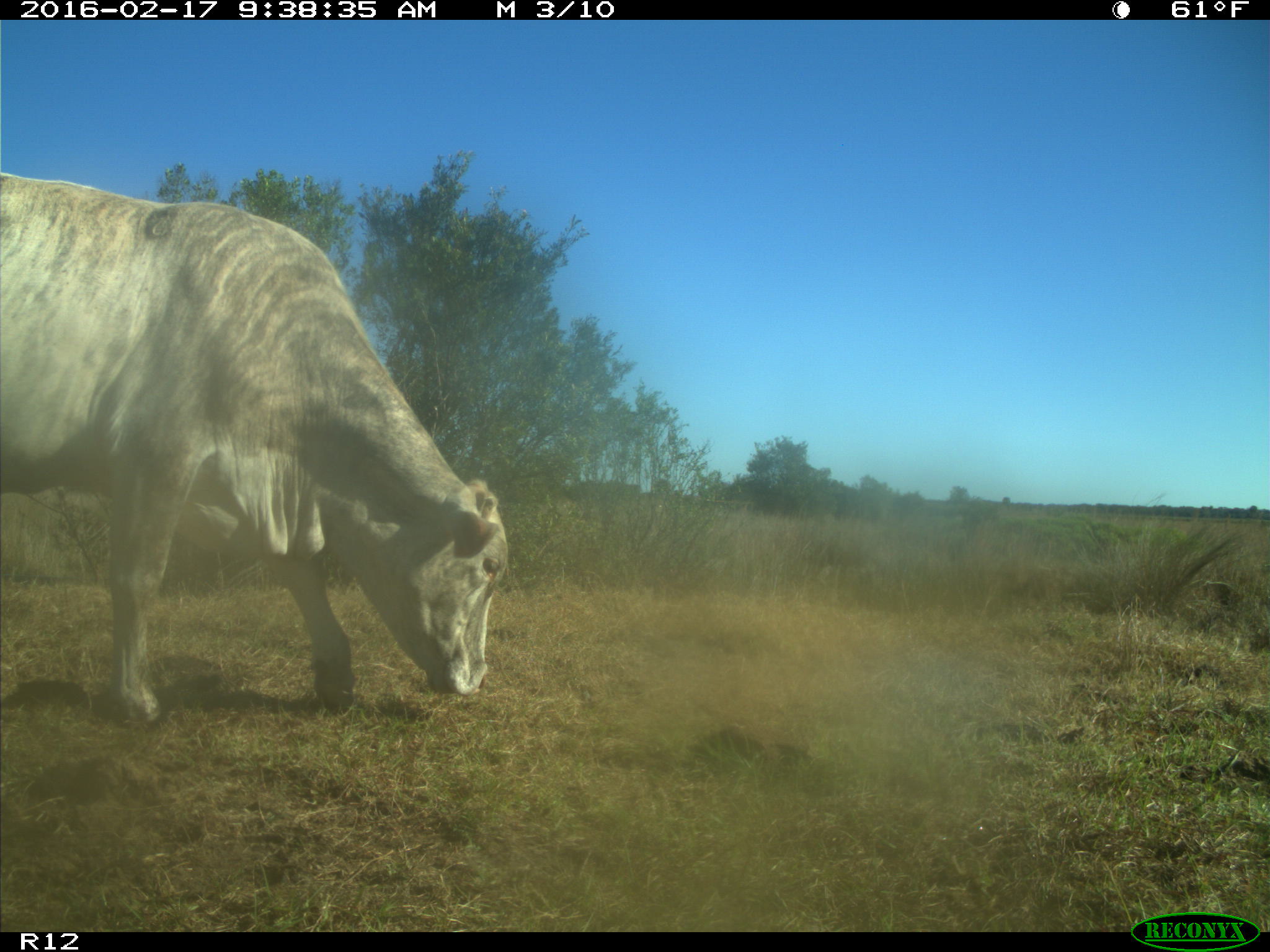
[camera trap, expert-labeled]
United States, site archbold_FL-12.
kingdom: Animalia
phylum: Chordata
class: Mammalia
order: Artiodactyla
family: Bovidae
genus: Bos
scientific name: Bos taurus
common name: domestic cow